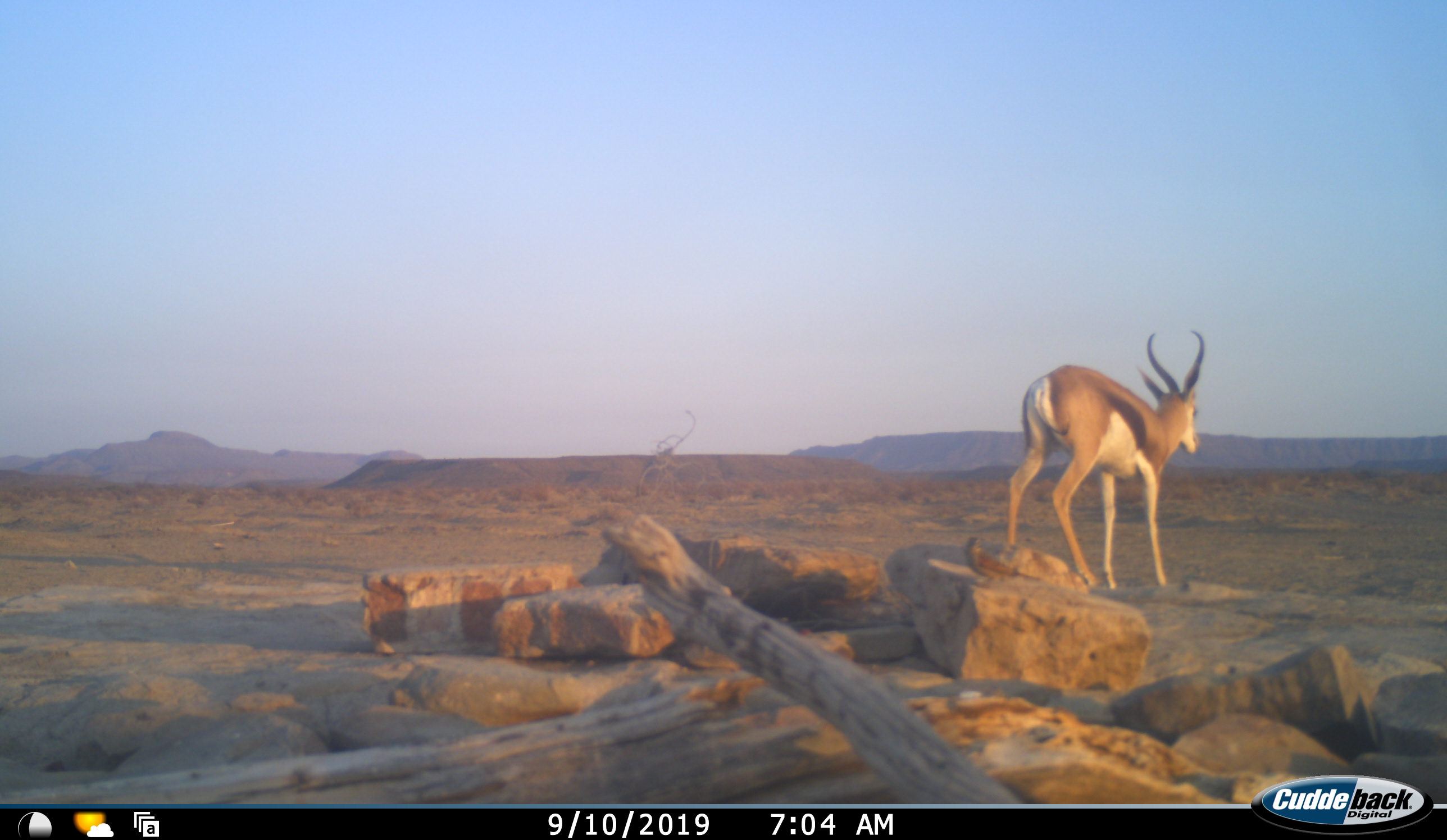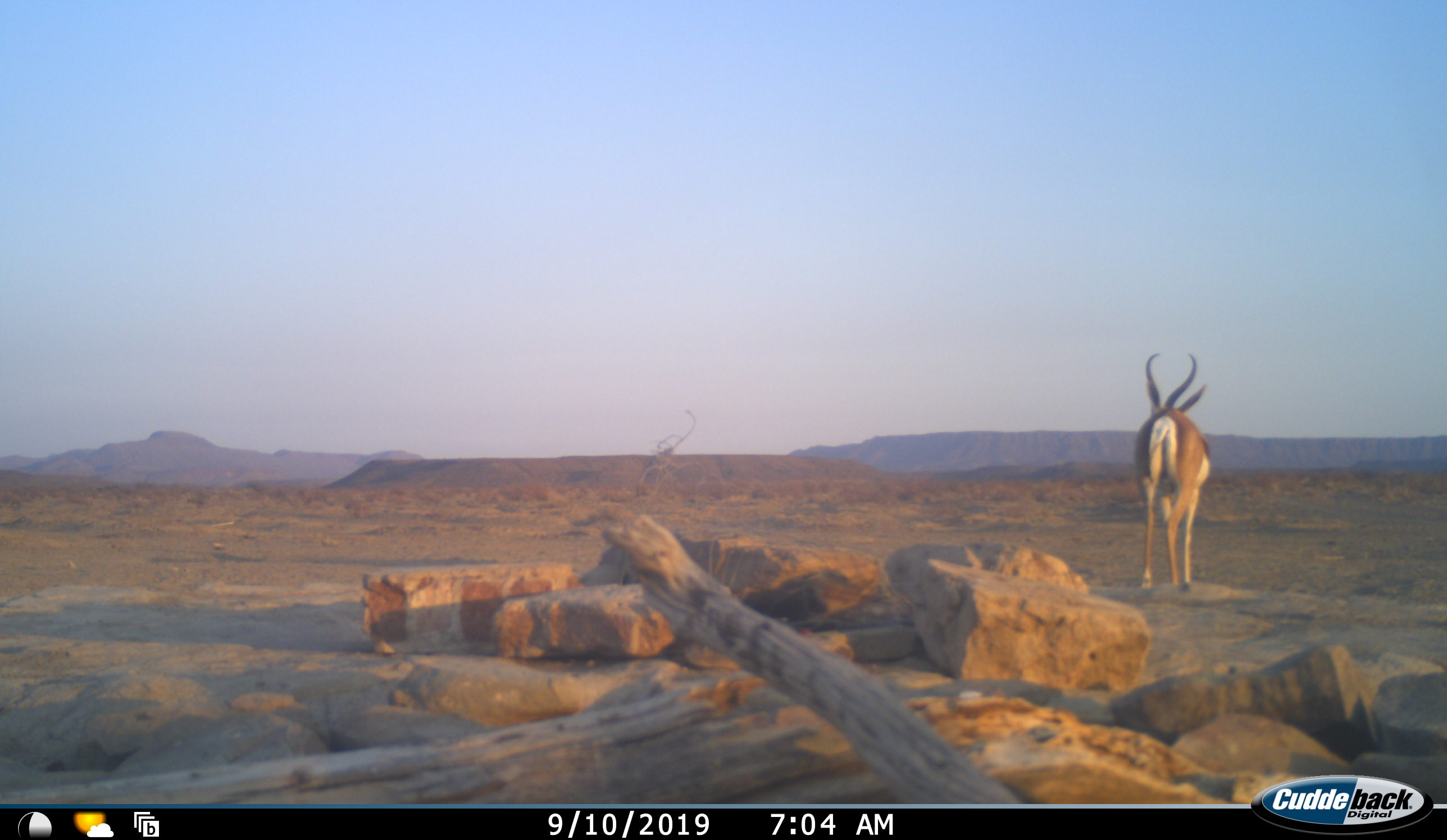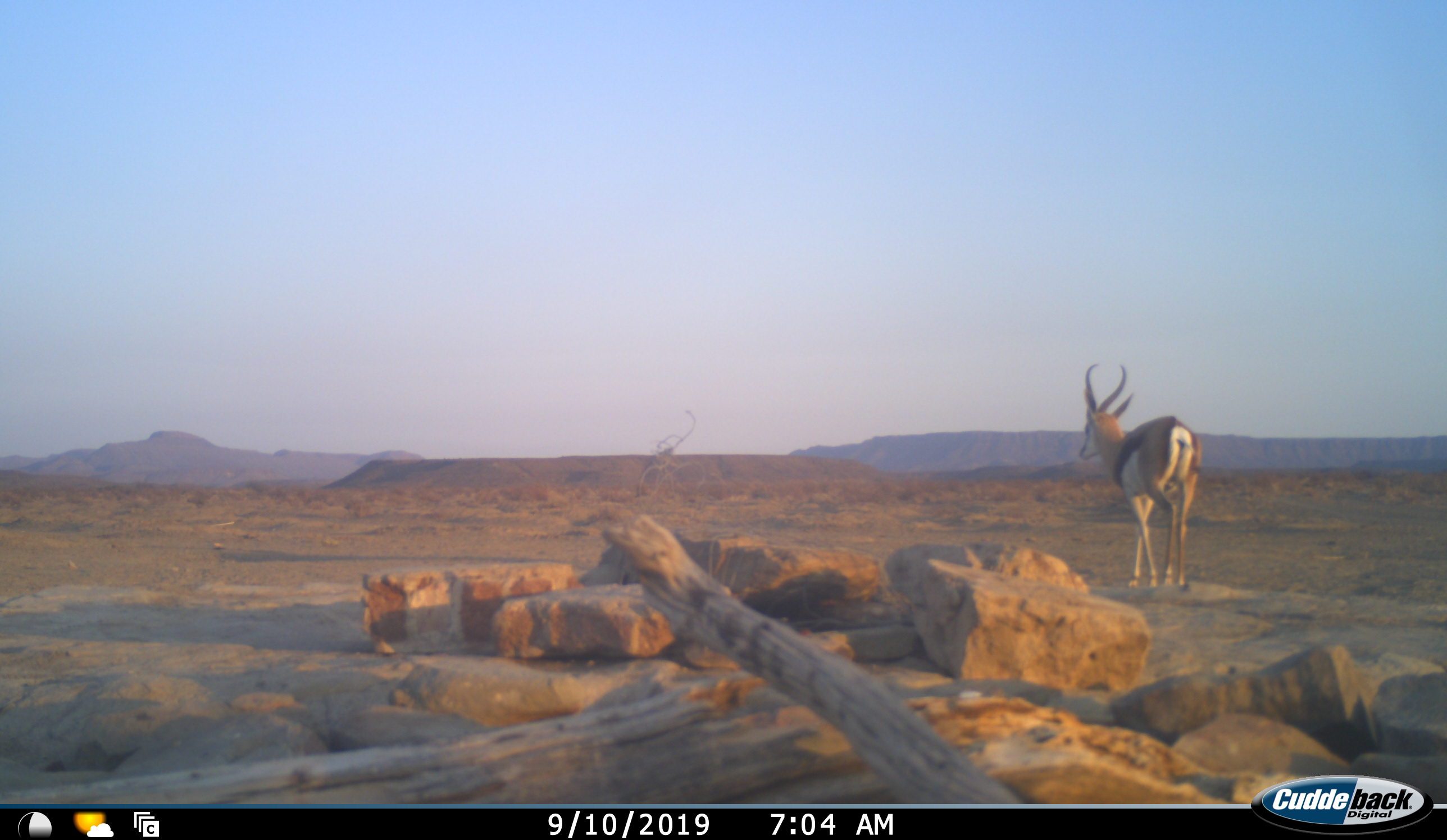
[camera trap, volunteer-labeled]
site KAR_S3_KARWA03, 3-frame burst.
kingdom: Animalia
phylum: Chordata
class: Mammalia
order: Artiodactyla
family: Bovidae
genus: Antidorcas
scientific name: Antidorcas marsupialis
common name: springbok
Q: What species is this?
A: Springbok (Antidorcas marsupialis).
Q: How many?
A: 1.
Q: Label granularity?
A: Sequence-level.